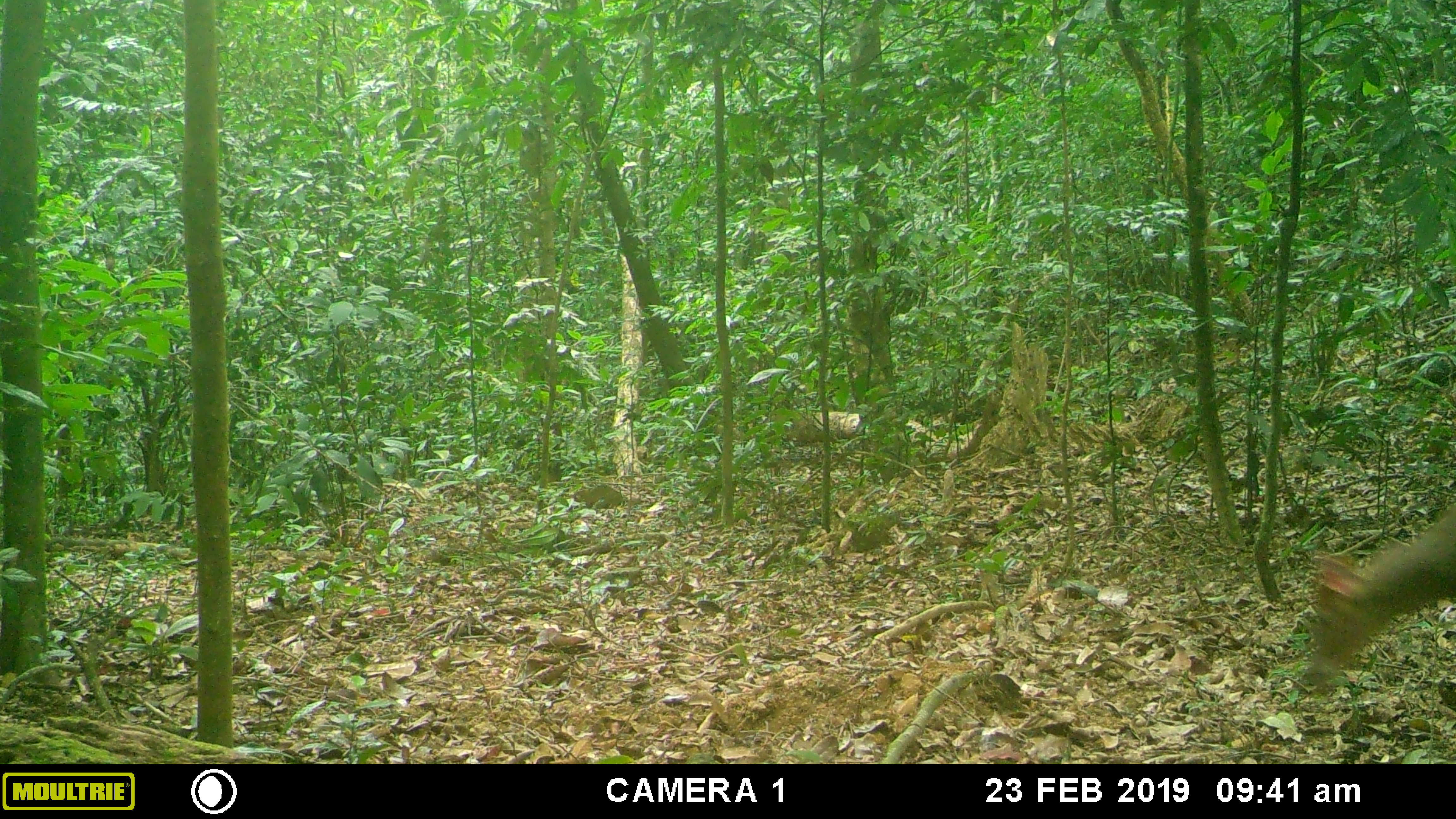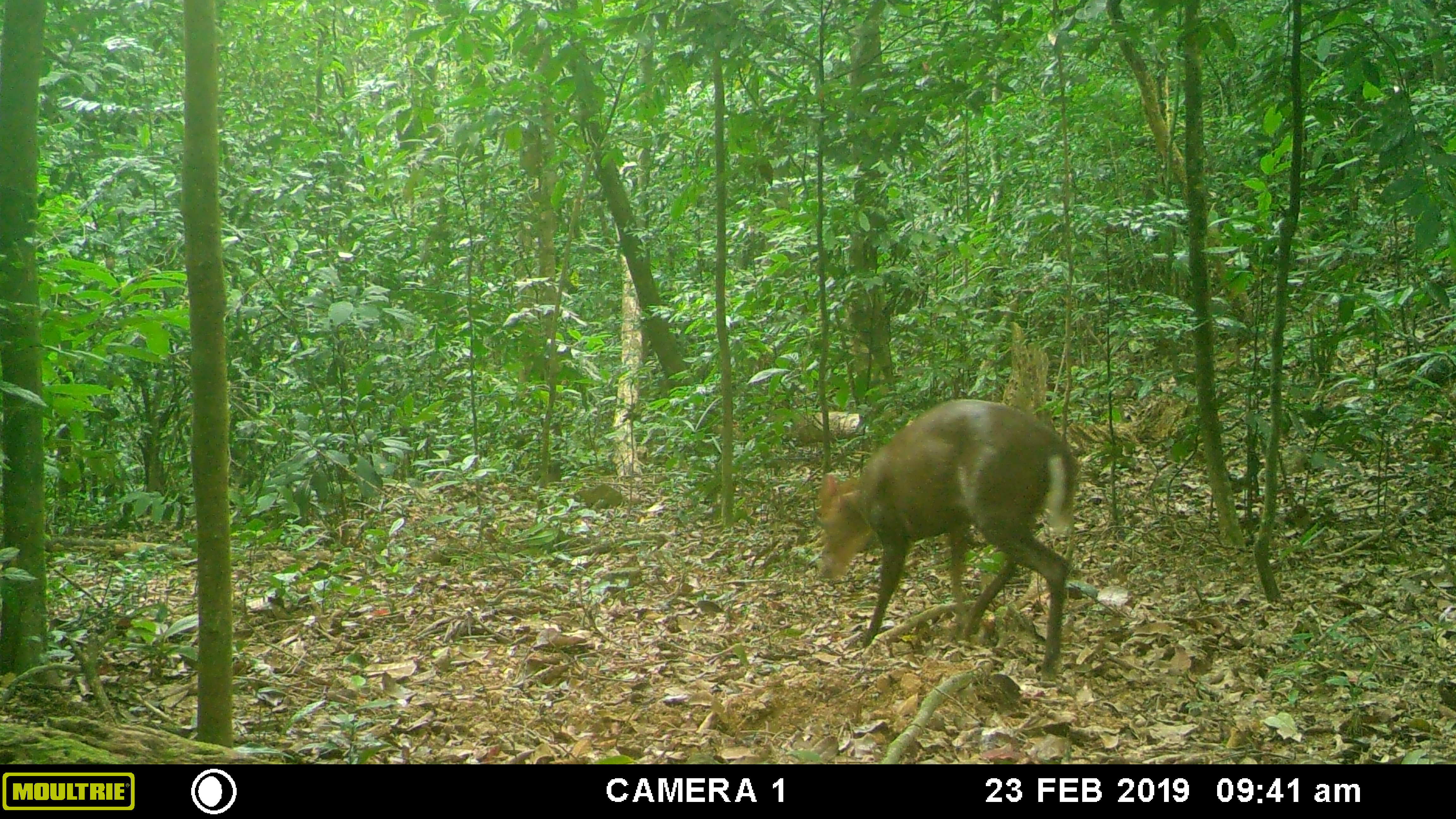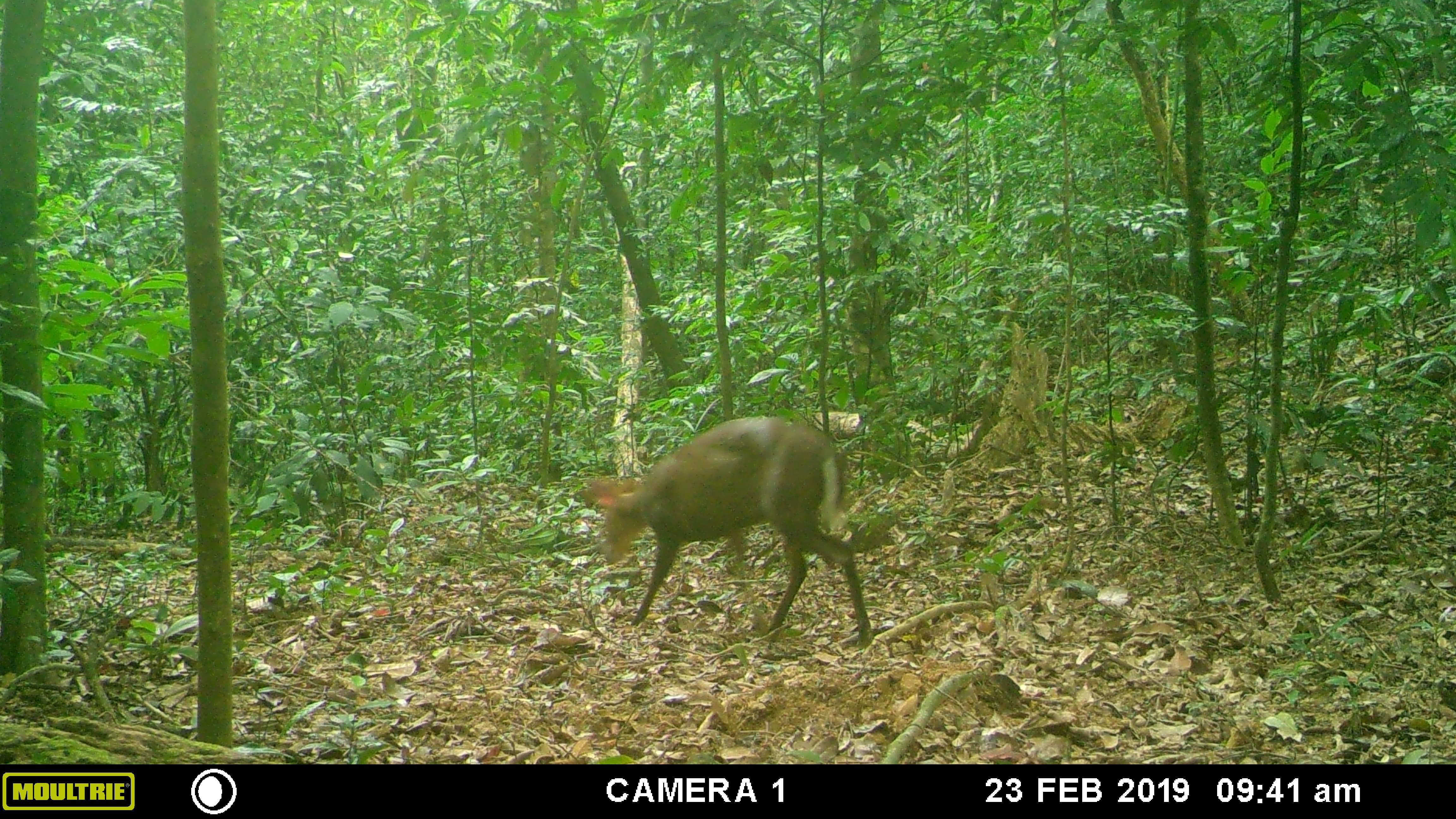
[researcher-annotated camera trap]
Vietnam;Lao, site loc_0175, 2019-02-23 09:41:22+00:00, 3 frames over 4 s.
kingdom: Animalia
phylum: Chordata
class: Mammalia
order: Artiodactyla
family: Cervidae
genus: Muntiacus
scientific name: Muntiacus rooseveltorum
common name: roosevelt's muntjac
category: roosevelts muntjac group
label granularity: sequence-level